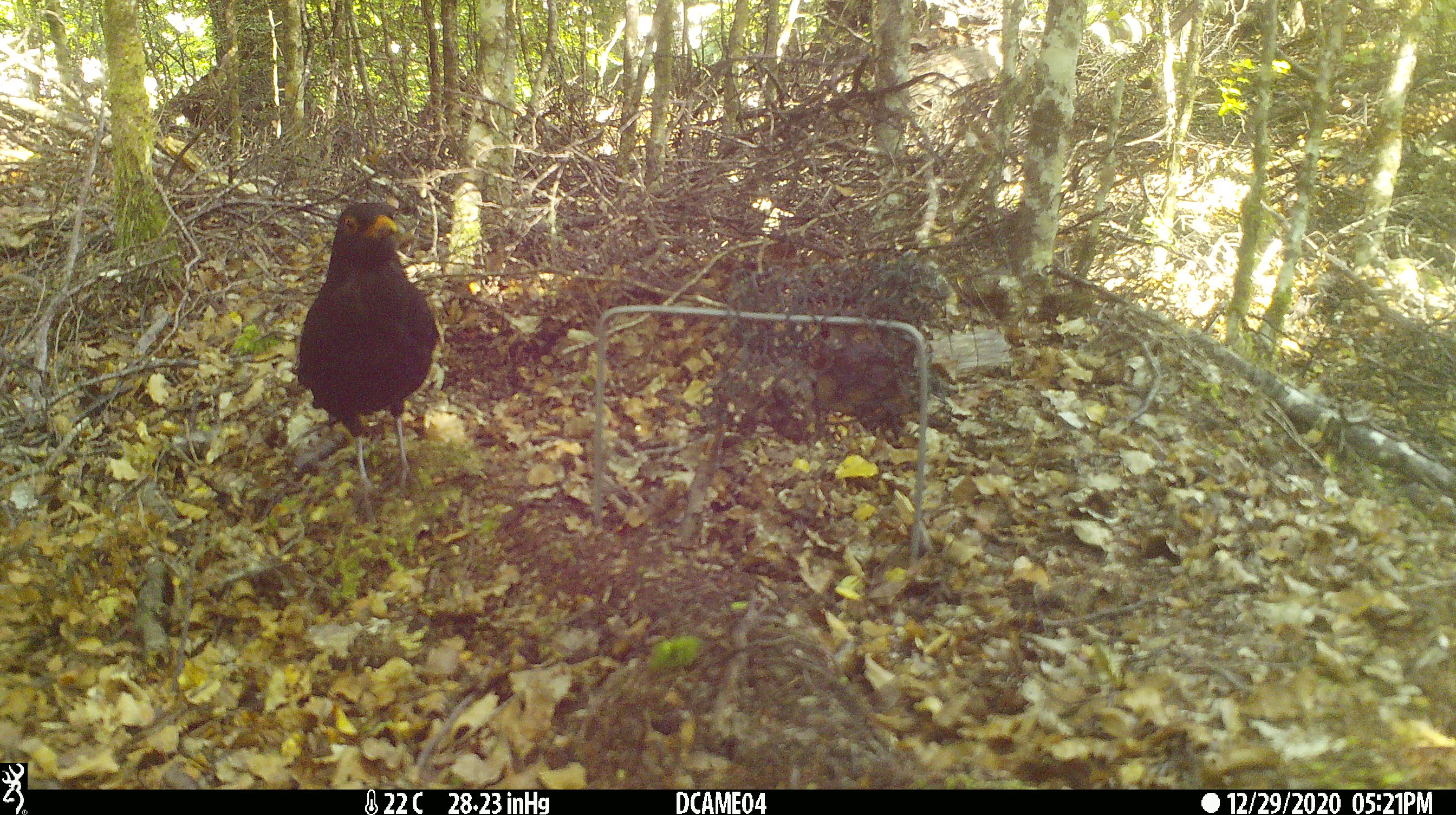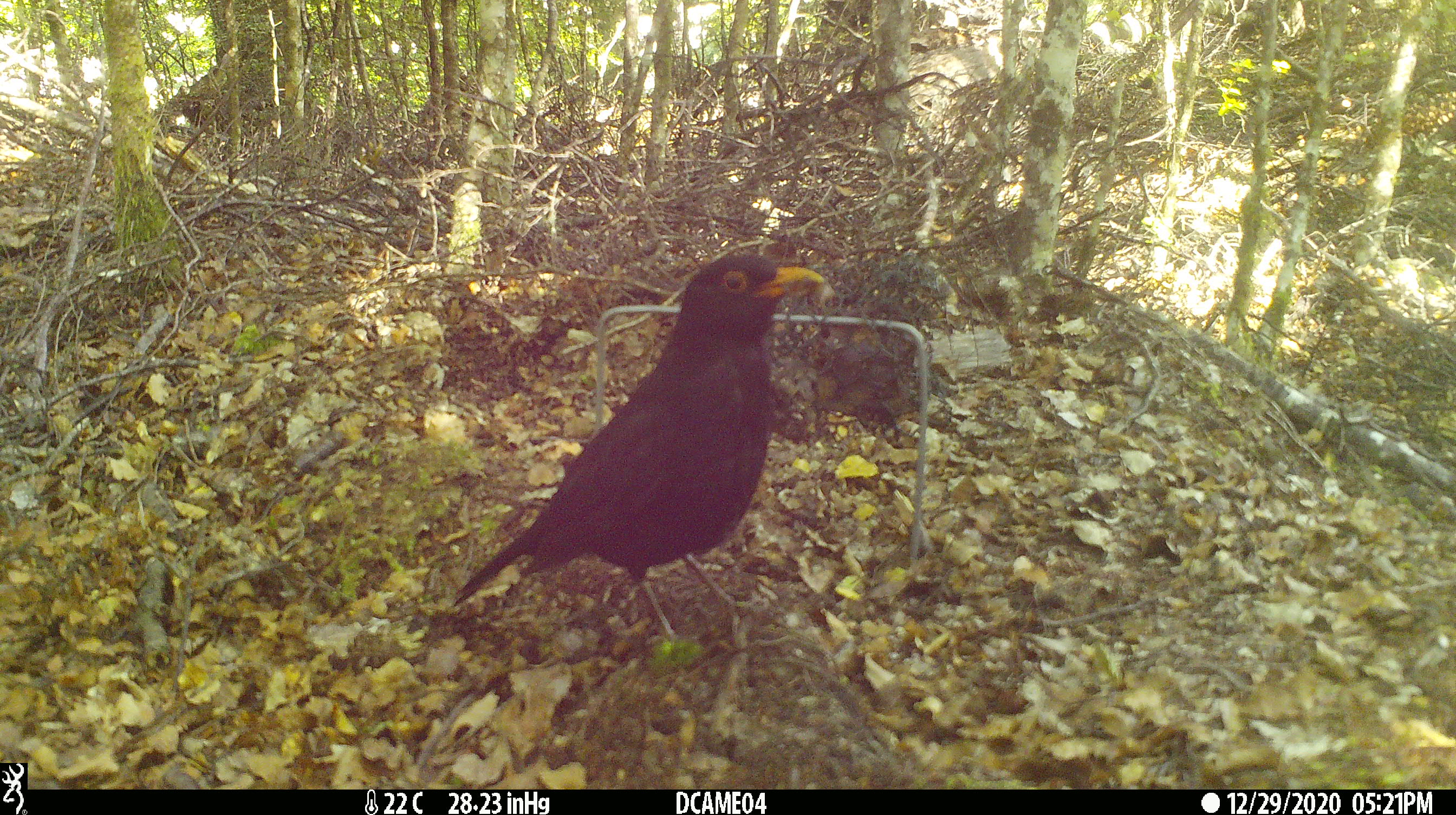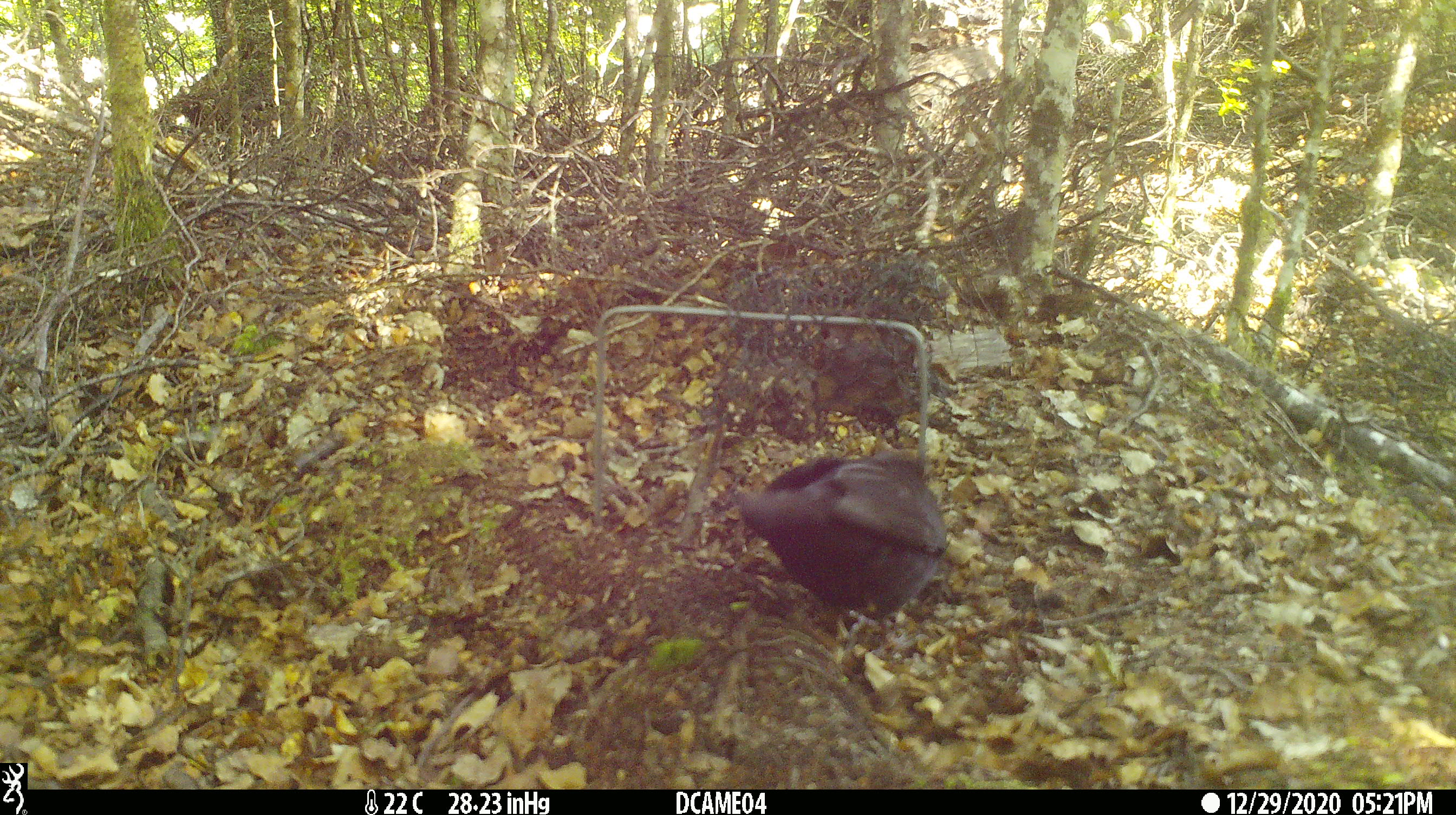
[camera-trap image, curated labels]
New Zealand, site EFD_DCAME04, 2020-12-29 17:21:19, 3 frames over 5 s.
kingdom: Animalia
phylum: Chordata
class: Aves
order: Passeriformes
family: Turdidae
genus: Turdus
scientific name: Turdus merula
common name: eurasian blackbird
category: blackbird